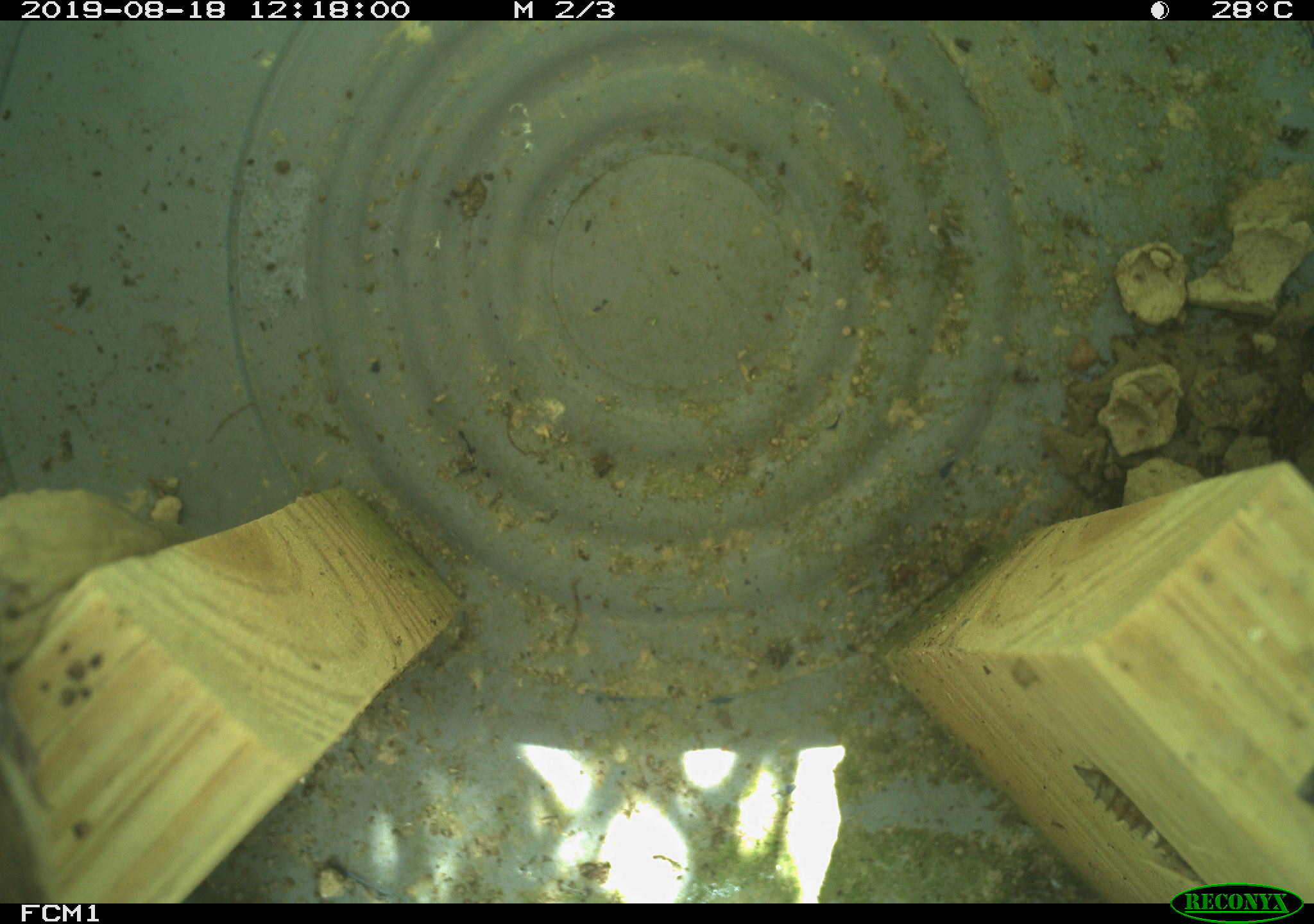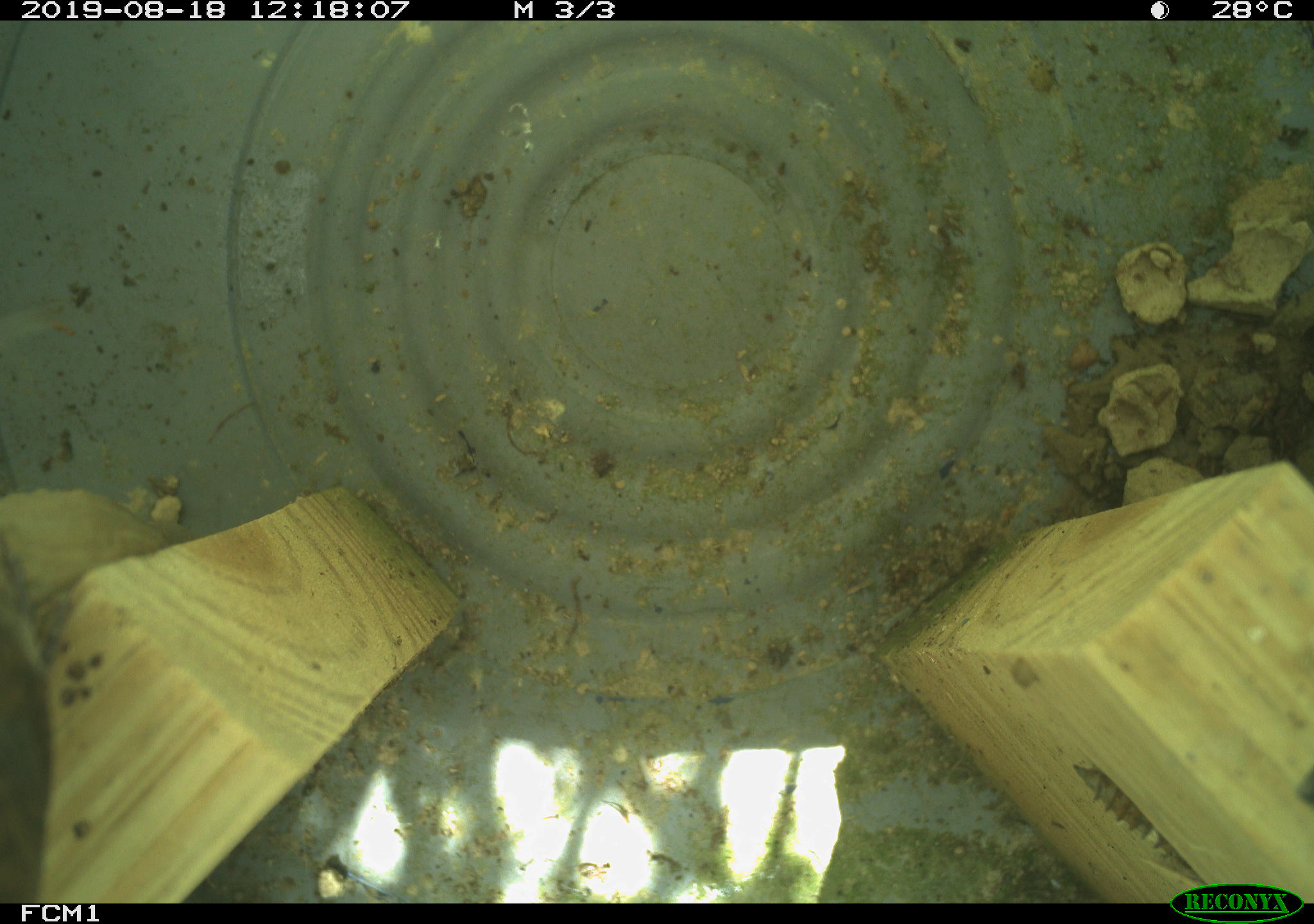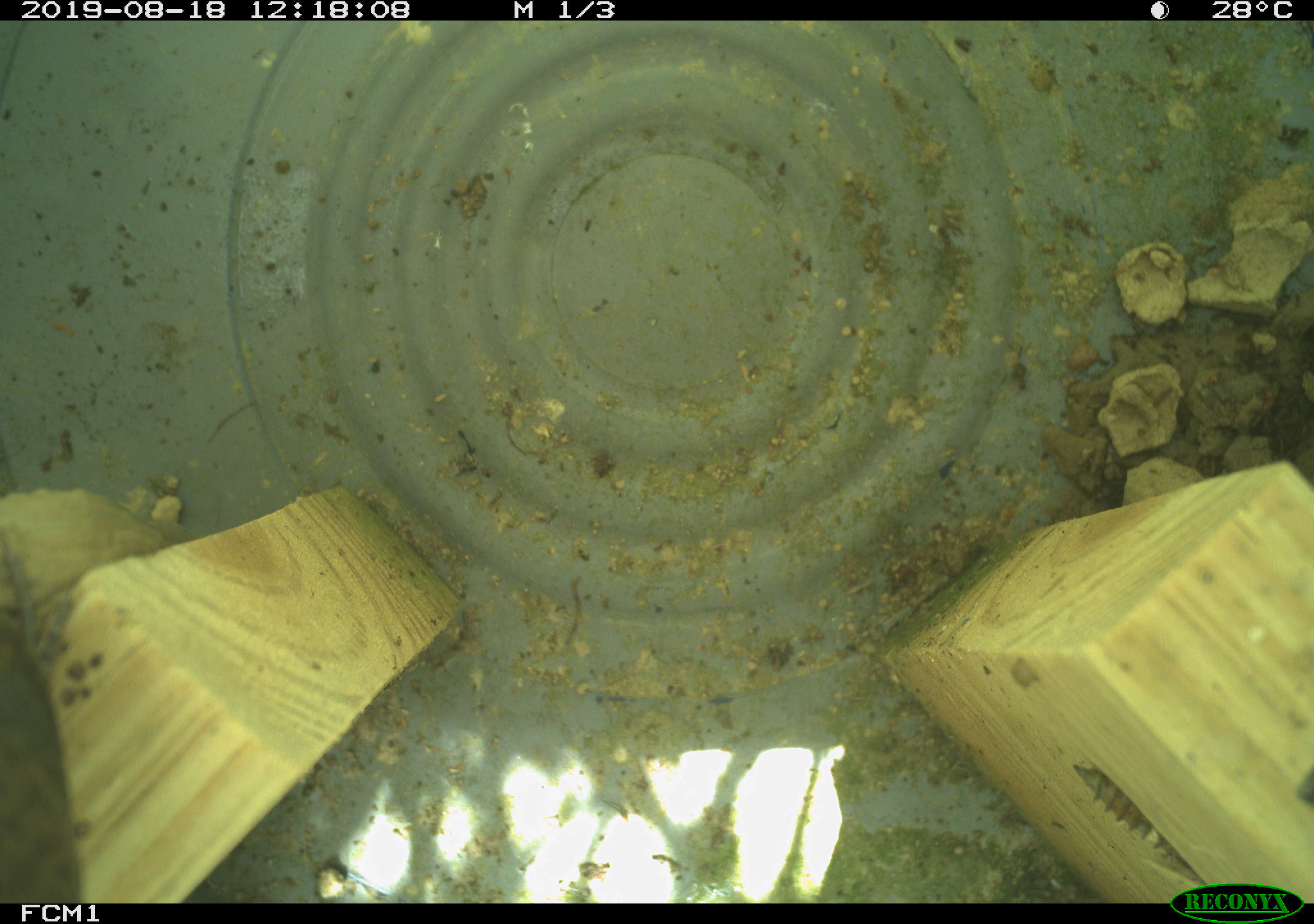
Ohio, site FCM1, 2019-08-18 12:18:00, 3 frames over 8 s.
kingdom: Animalia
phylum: Chordata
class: Aves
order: Passeriformes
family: Troglodytidae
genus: Troglodytes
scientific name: Troglodytes aedon aedon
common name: northern house wren